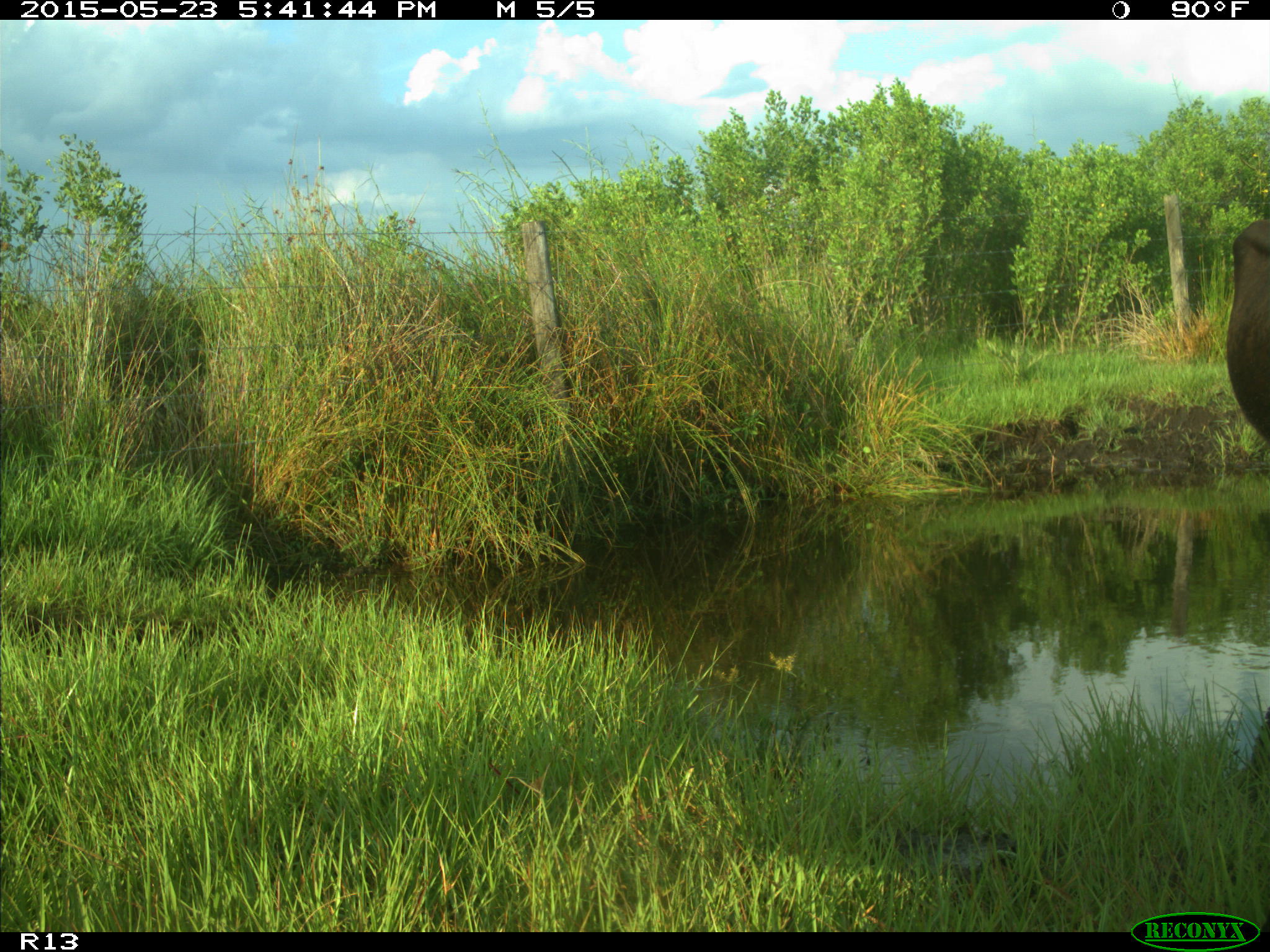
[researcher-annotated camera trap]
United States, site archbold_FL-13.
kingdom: Animalia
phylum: Chordata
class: Mammalia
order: Artiodactyla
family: Bovidae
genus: Bos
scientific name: Bos taurus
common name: domestic cow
Bos taurus (domestic cow).